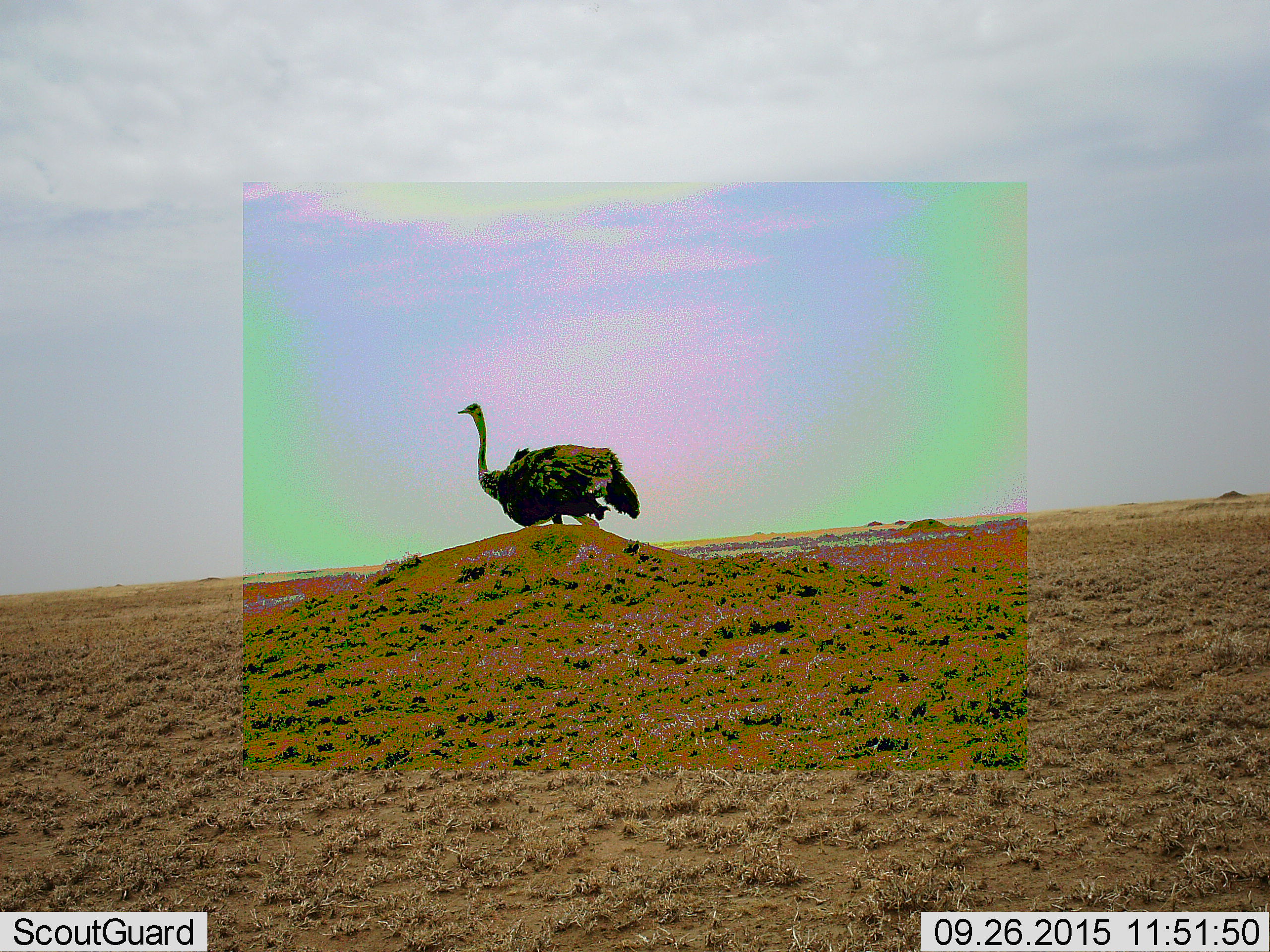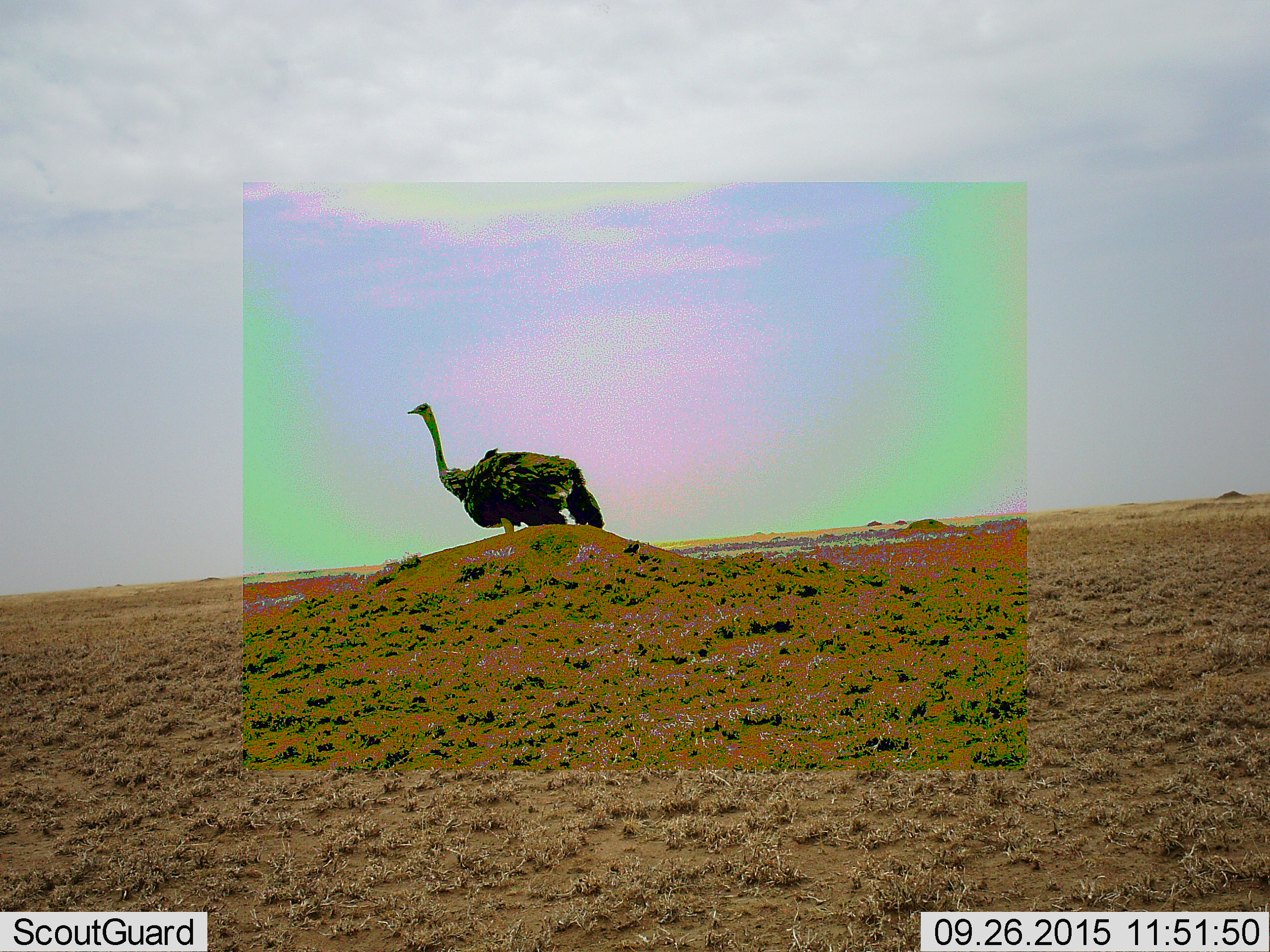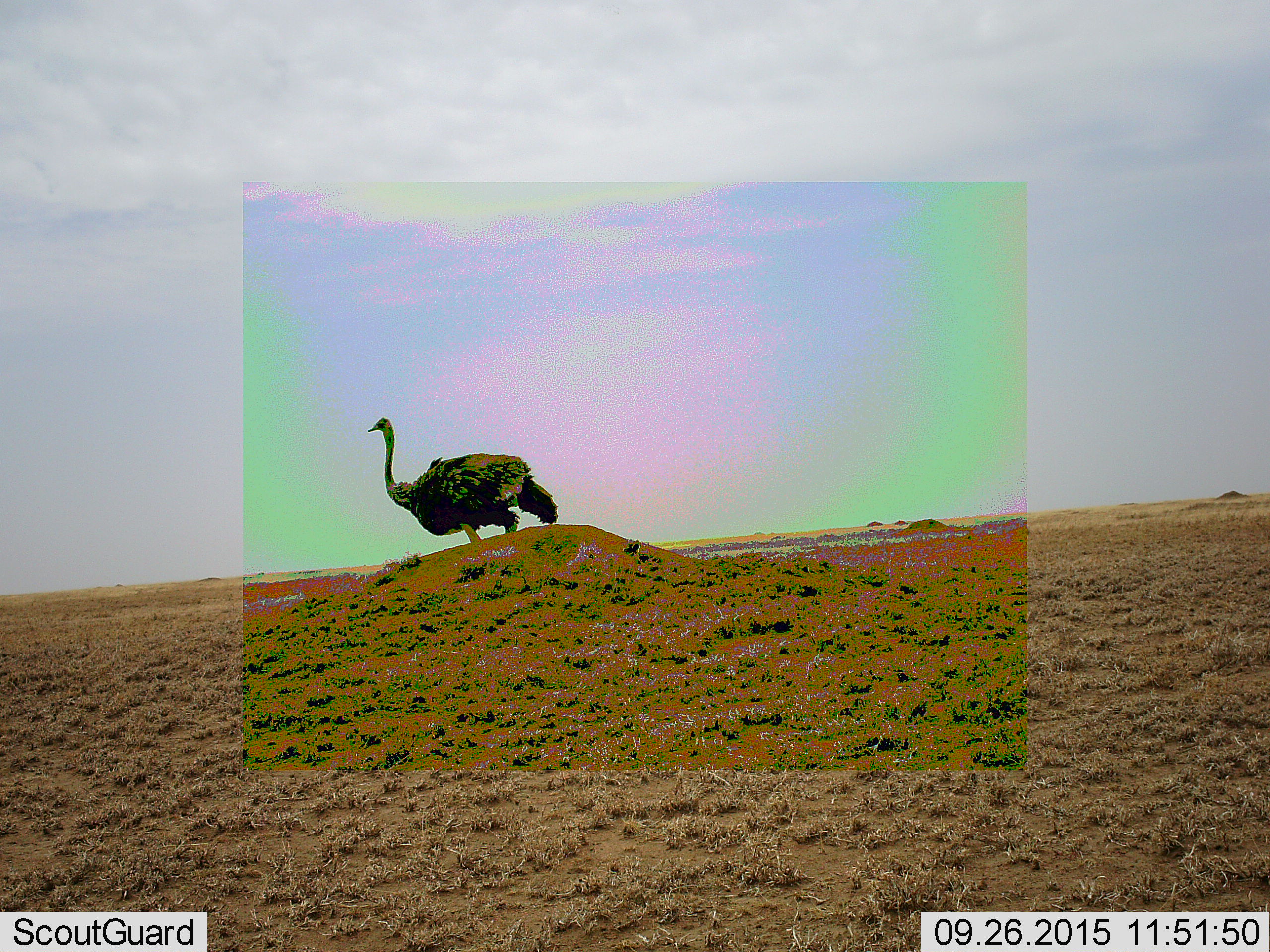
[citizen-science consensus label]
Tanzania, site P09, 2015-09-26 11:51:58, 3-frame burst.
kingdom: Animalia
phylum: Chordata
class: Aves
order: Struthioniformes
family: Struthionidae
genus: Struthio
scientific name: Struthio camelus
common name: ostrich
Ostrich (Struthio camelus), count 1. Behavior (volunteer vote fractions): standing 0%, resting 0%, moving 100%, interacting 0%. Young present (vote fraction): 0%. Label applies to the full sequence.